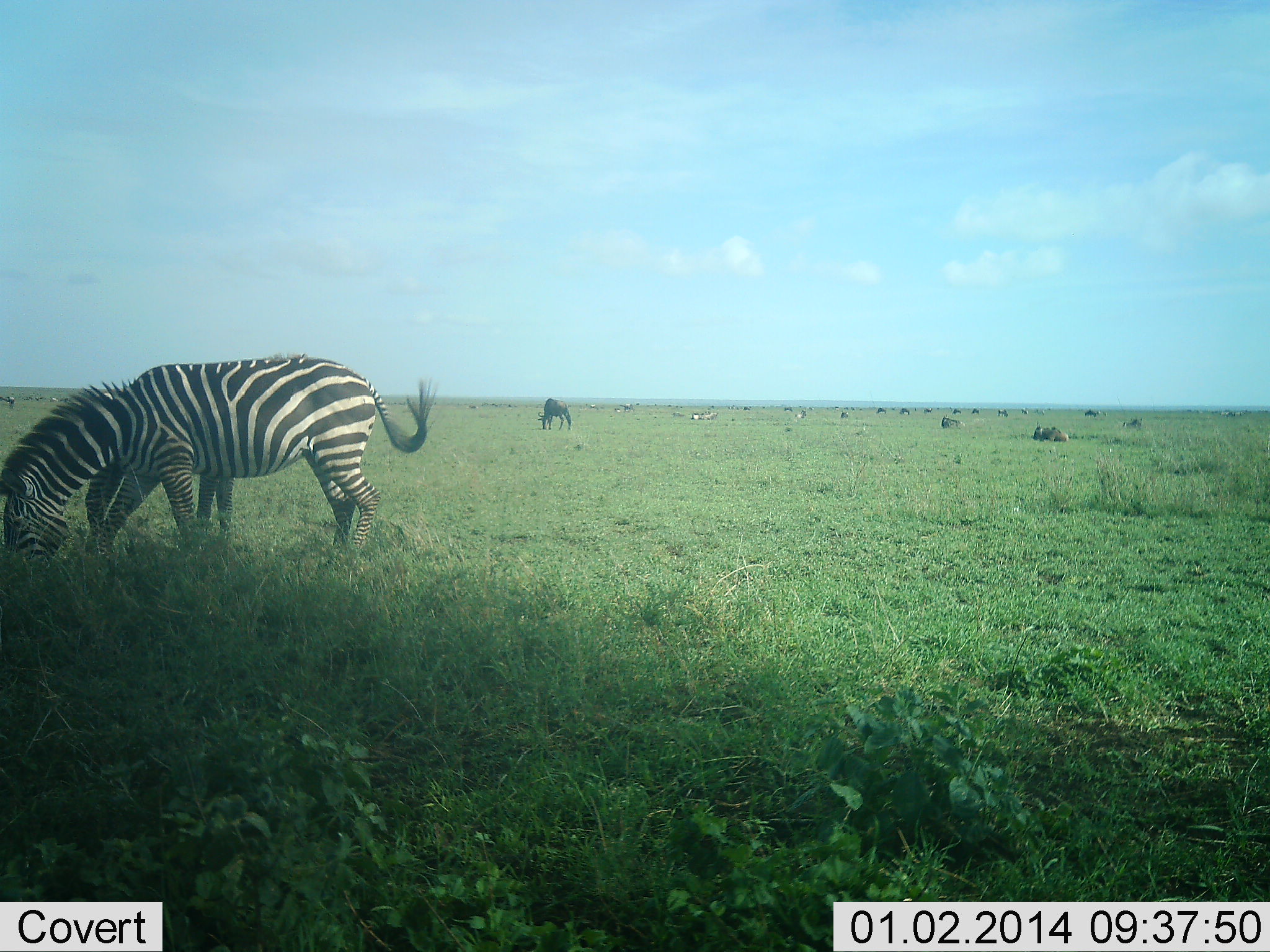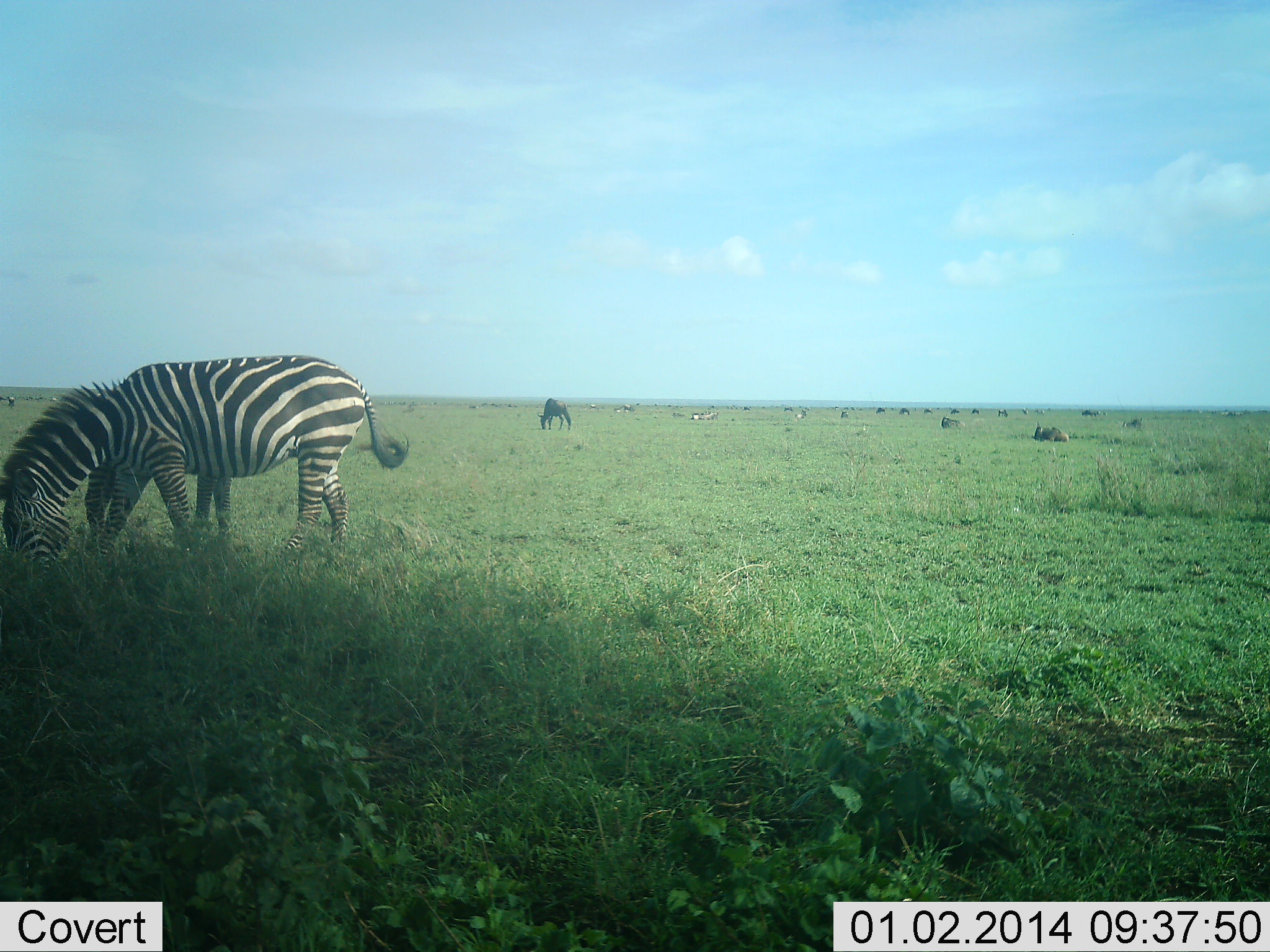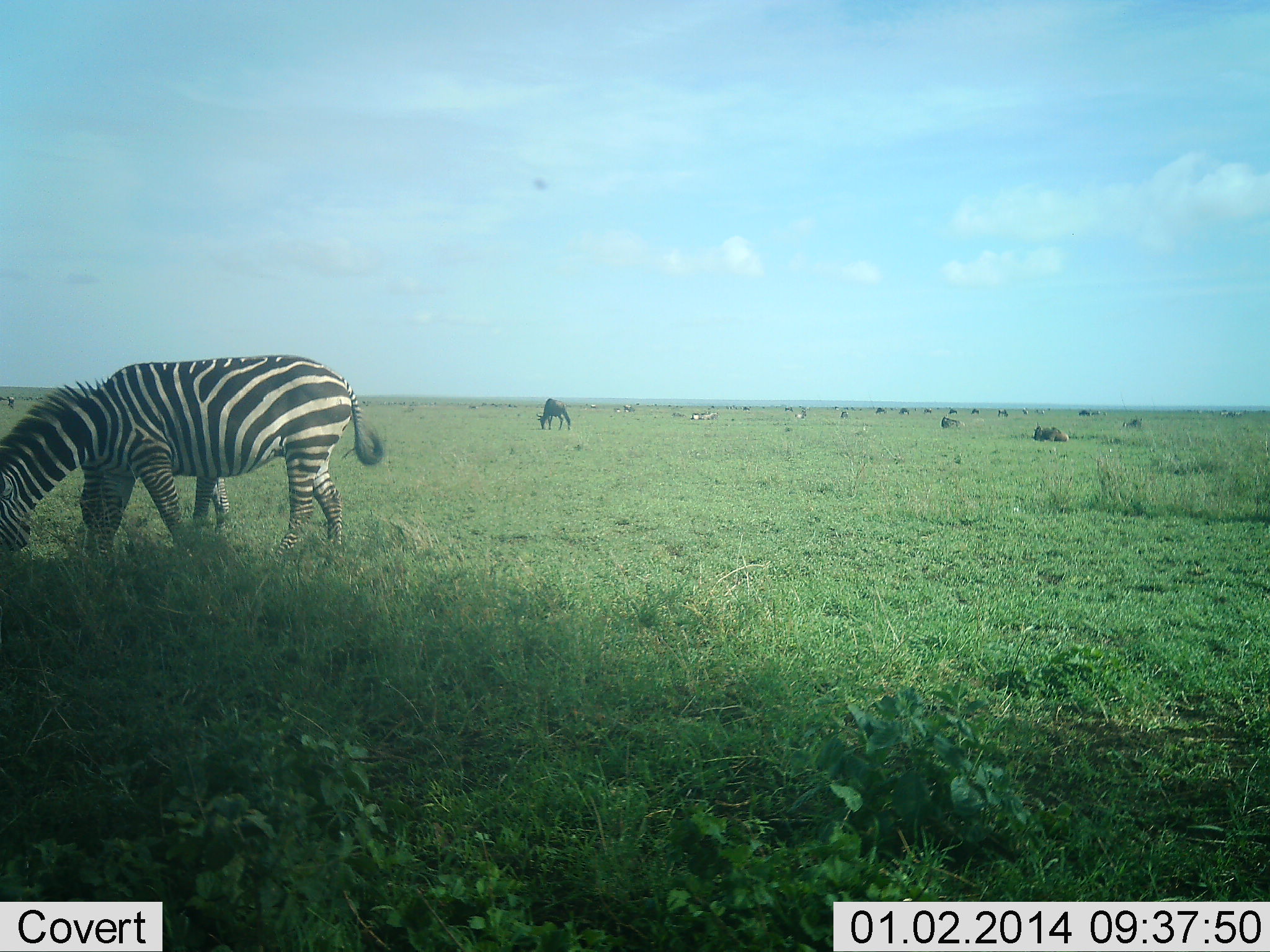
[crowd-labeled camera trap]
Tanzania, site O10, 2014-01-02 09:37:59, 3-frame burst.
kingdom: Animalia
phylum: Chordata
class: Mammalia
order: Artiodactyla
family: Bovidae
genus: Connochaetes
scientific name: Connochaetes taurinus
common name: blue wildebeest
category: wildebeest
Wildebeest (blue wildebeest) (Connochaetes taurinus), count 11-50. Behavior (volunteer vote fractions): standing 30%, resting 30%, moving 10%, interacting 0%. Young present (vote fraction): 0%. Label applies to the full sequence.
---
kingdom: Animalia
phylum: Chordata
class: Mammalia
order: Perissodactyla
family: Equidae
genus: Equus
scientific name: Equus quagga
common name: plains zebra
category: zebra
Zebra (plains zebra) (Equus quagga), count 2. Behavior (volunteer vote fractions): standing 24%, resting 0%, moving 0%, interacting 0%. Young present (vote fraction): 14%. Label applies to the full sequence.